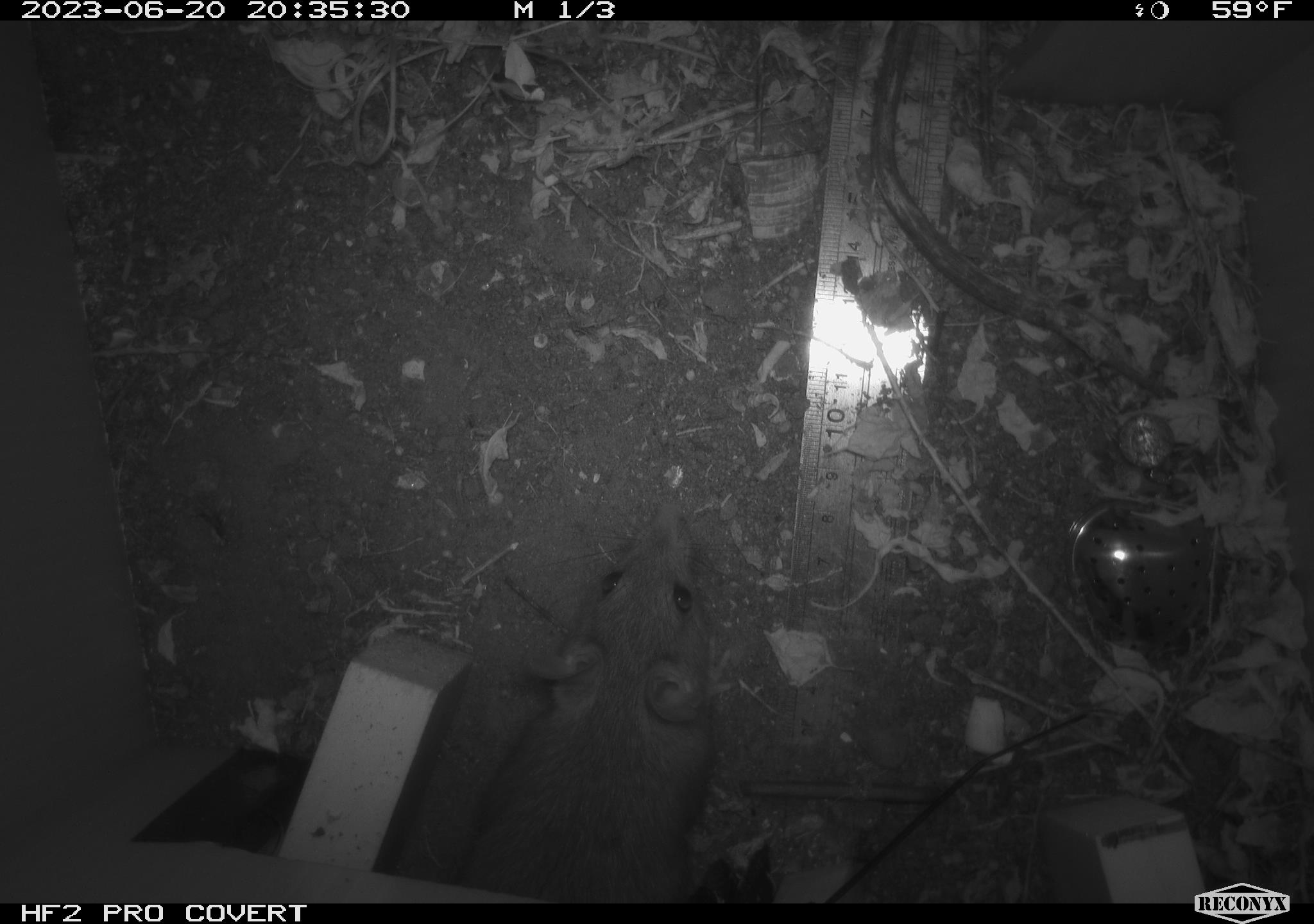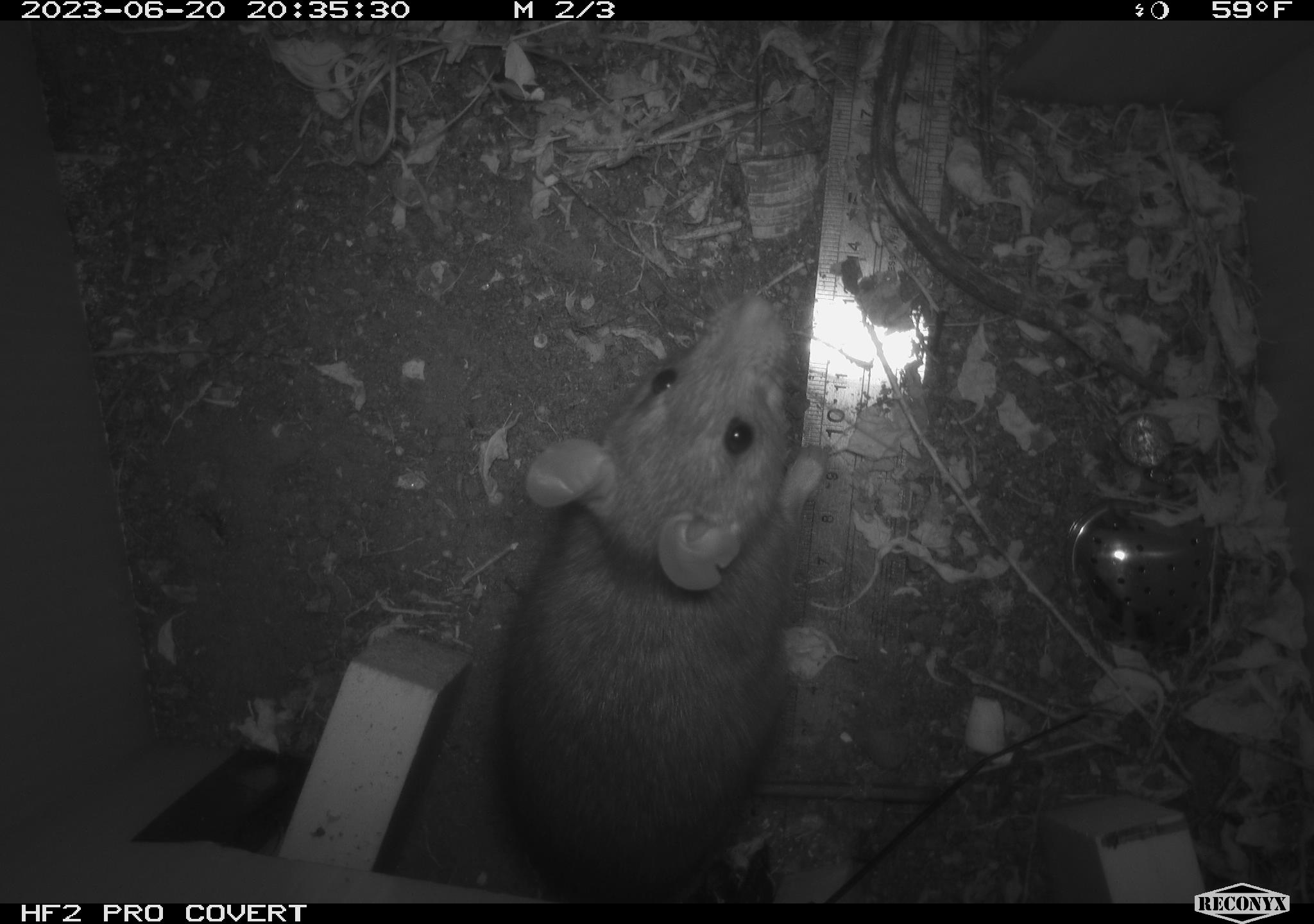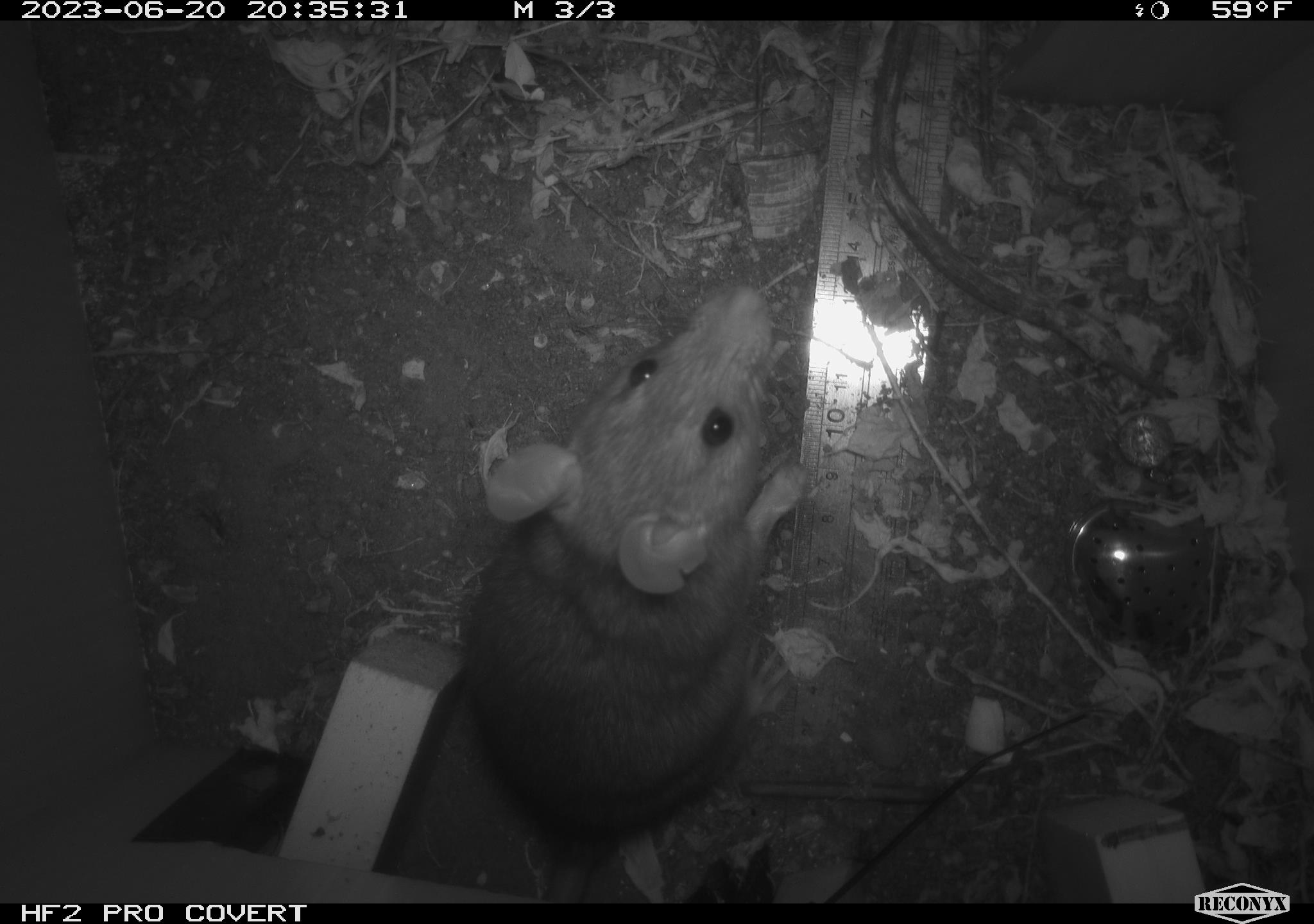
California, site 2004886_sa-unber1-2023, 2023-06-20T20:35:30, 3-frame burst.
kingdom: Animalia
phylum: Chordata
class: Mammalia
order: Rodentia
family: Muridae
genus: Rattus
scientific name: Rattus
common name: rat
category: rattus species